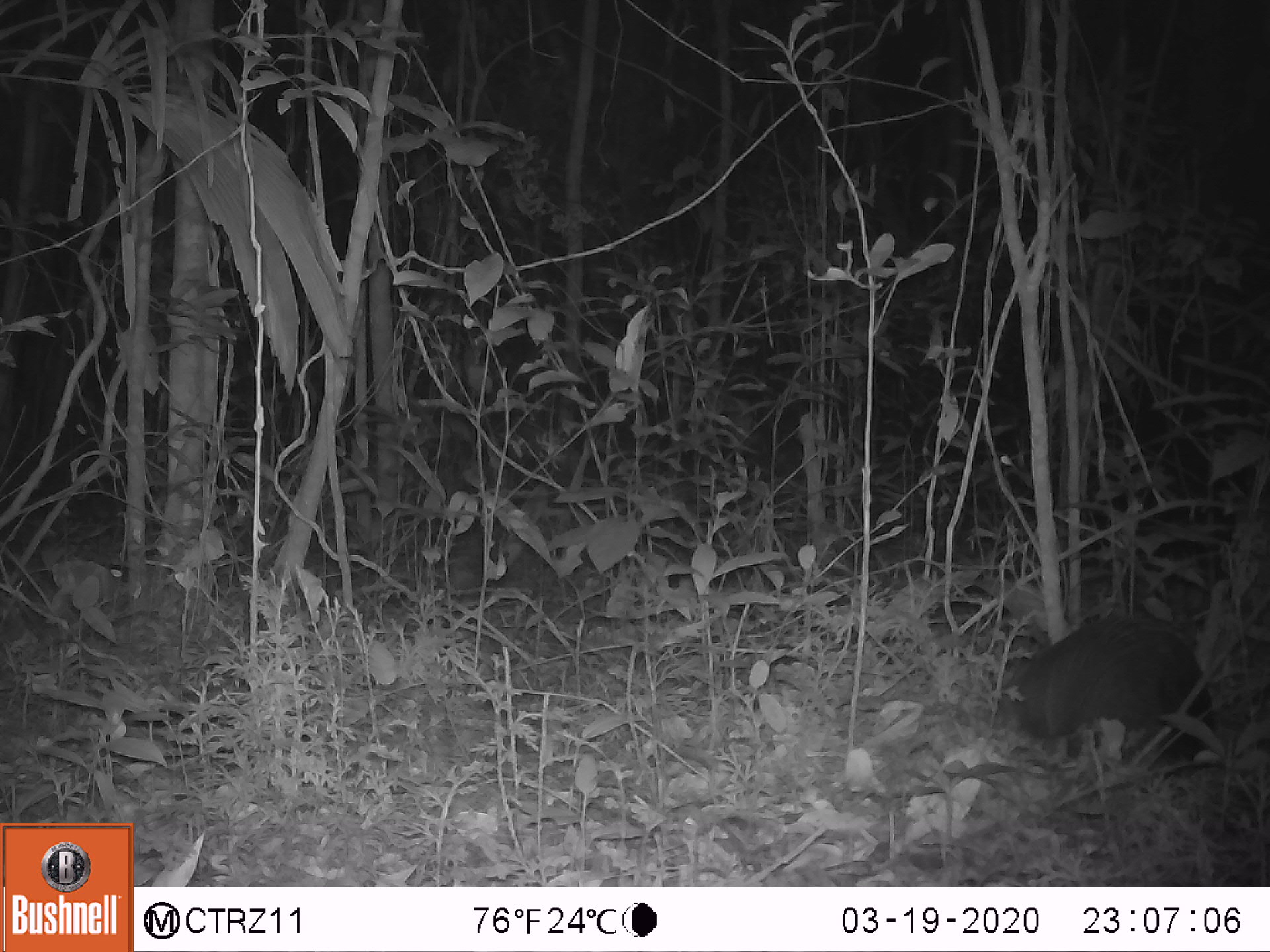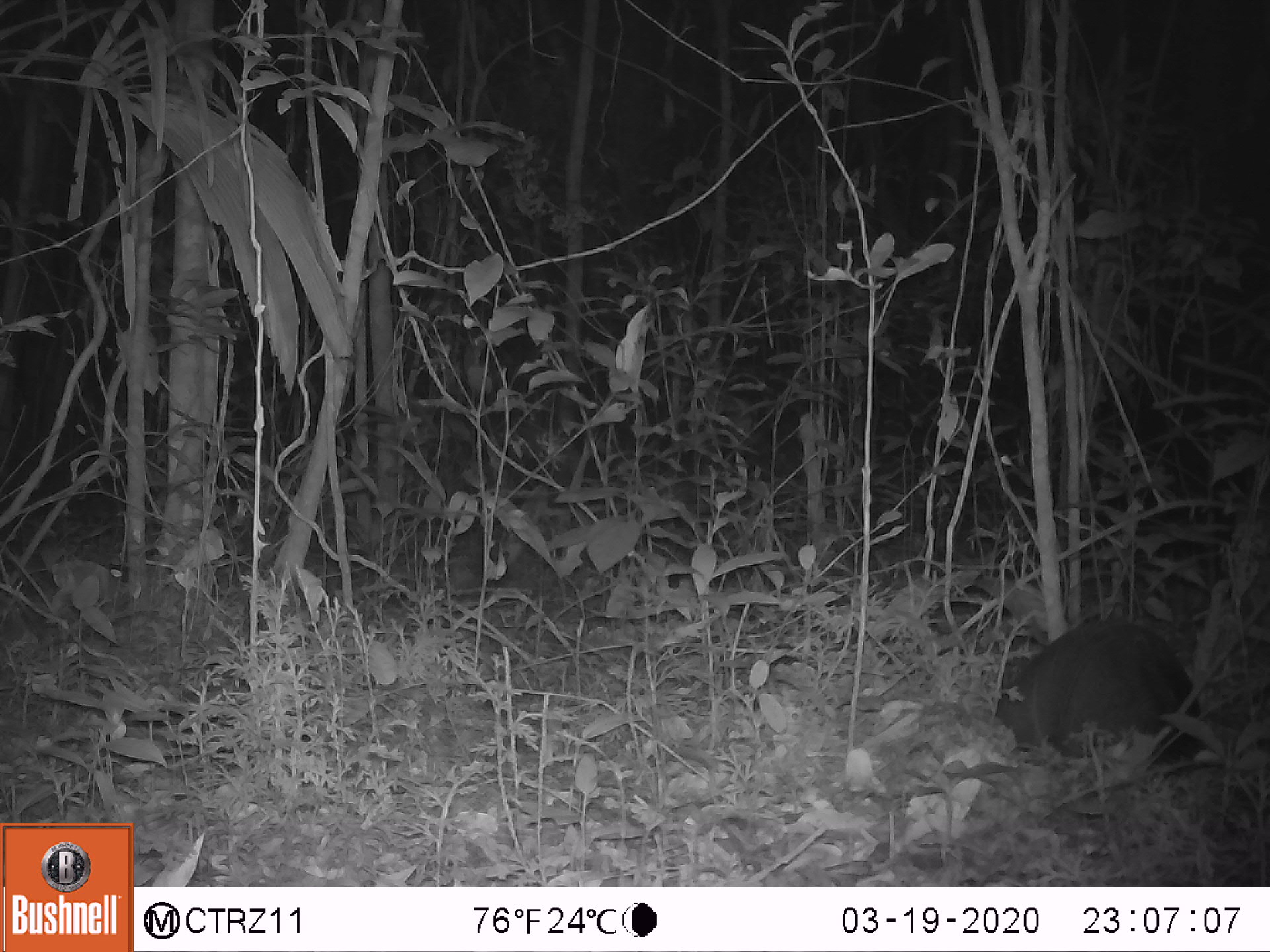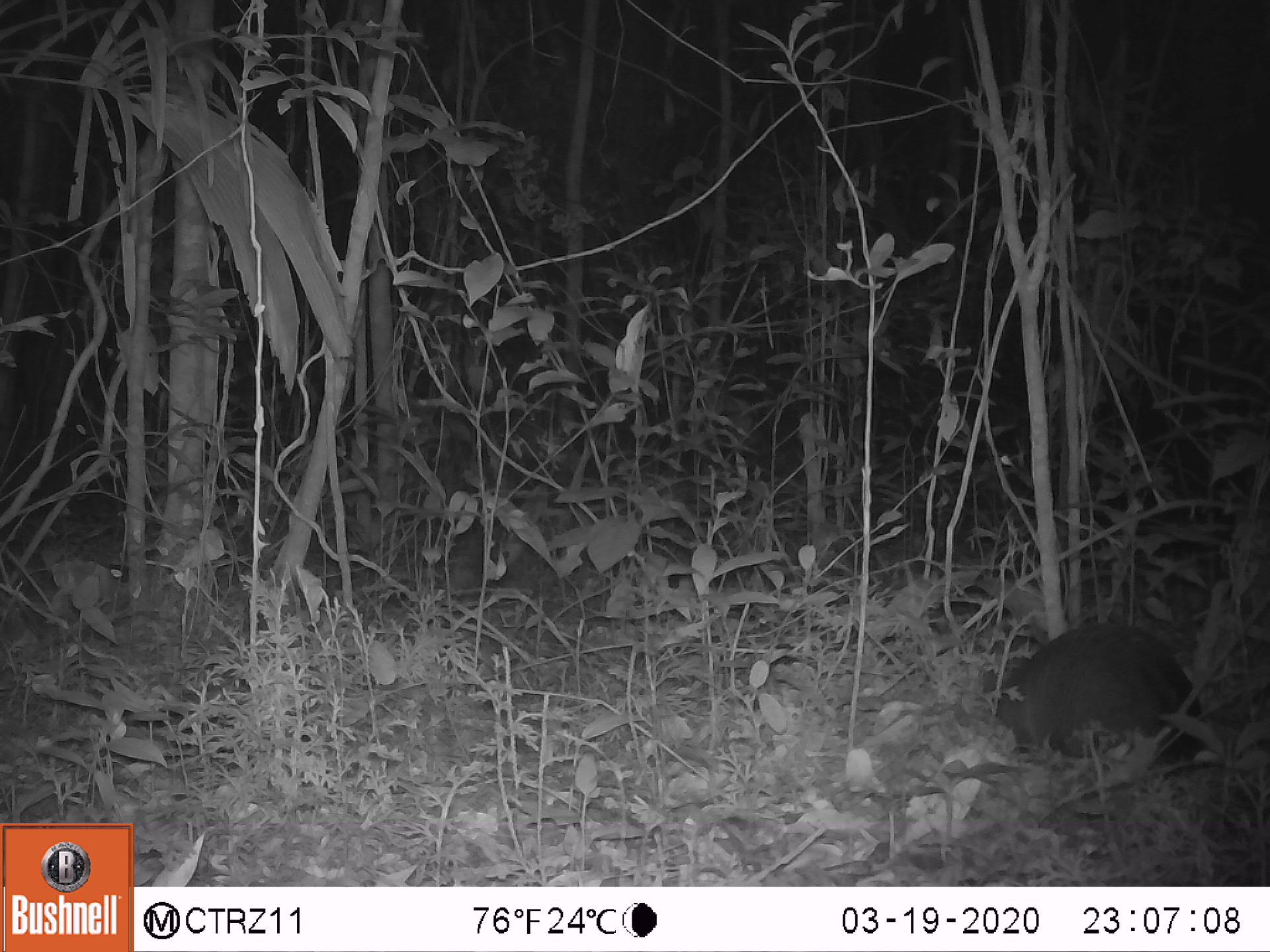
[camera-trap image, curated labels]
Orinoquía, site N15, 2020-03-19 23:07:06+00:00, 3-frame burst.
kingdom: Animalia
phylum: Chordata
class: Mammalia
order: Cingulata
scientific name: Cingulata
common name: armadillo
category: unknown armadillo